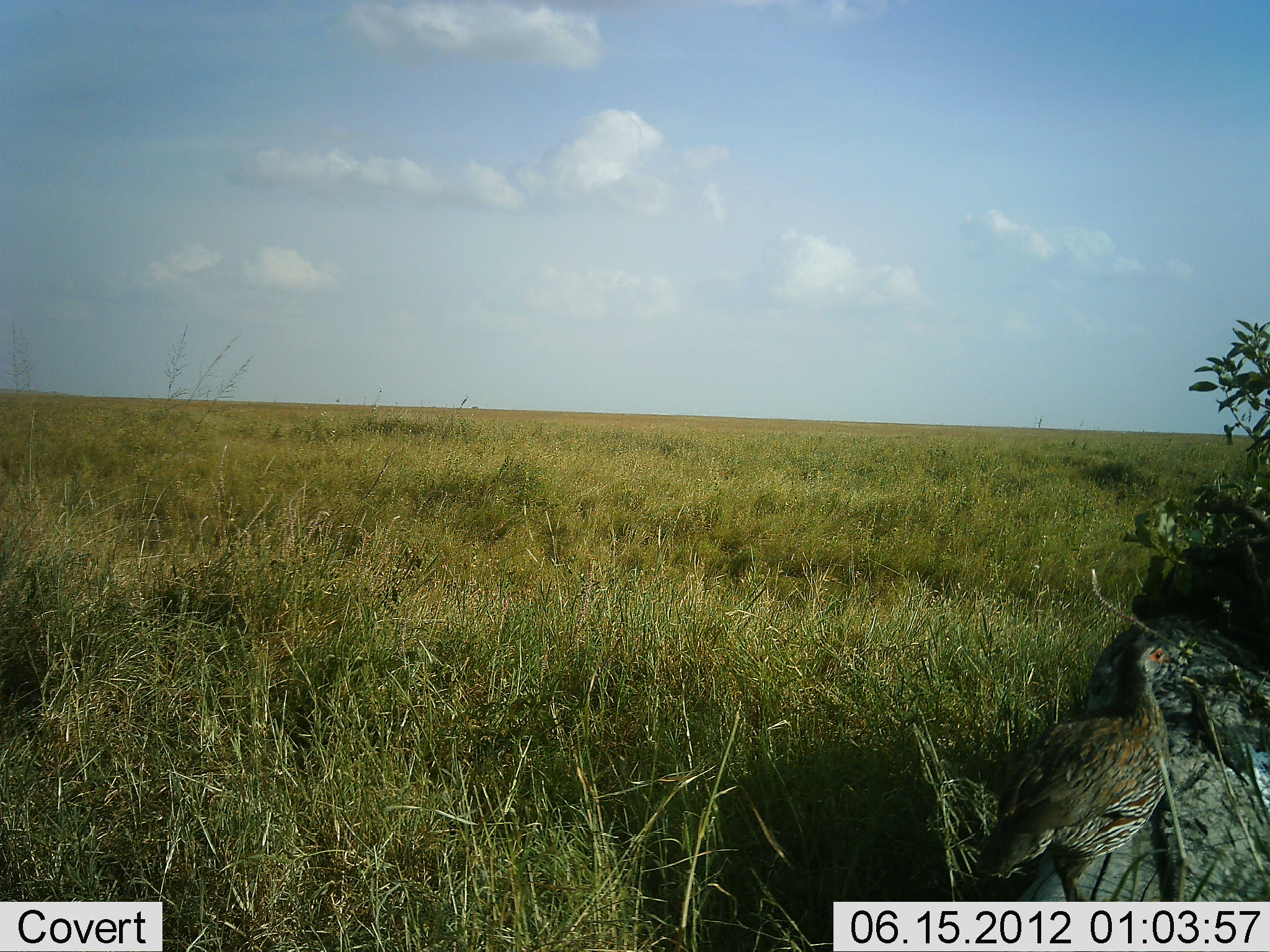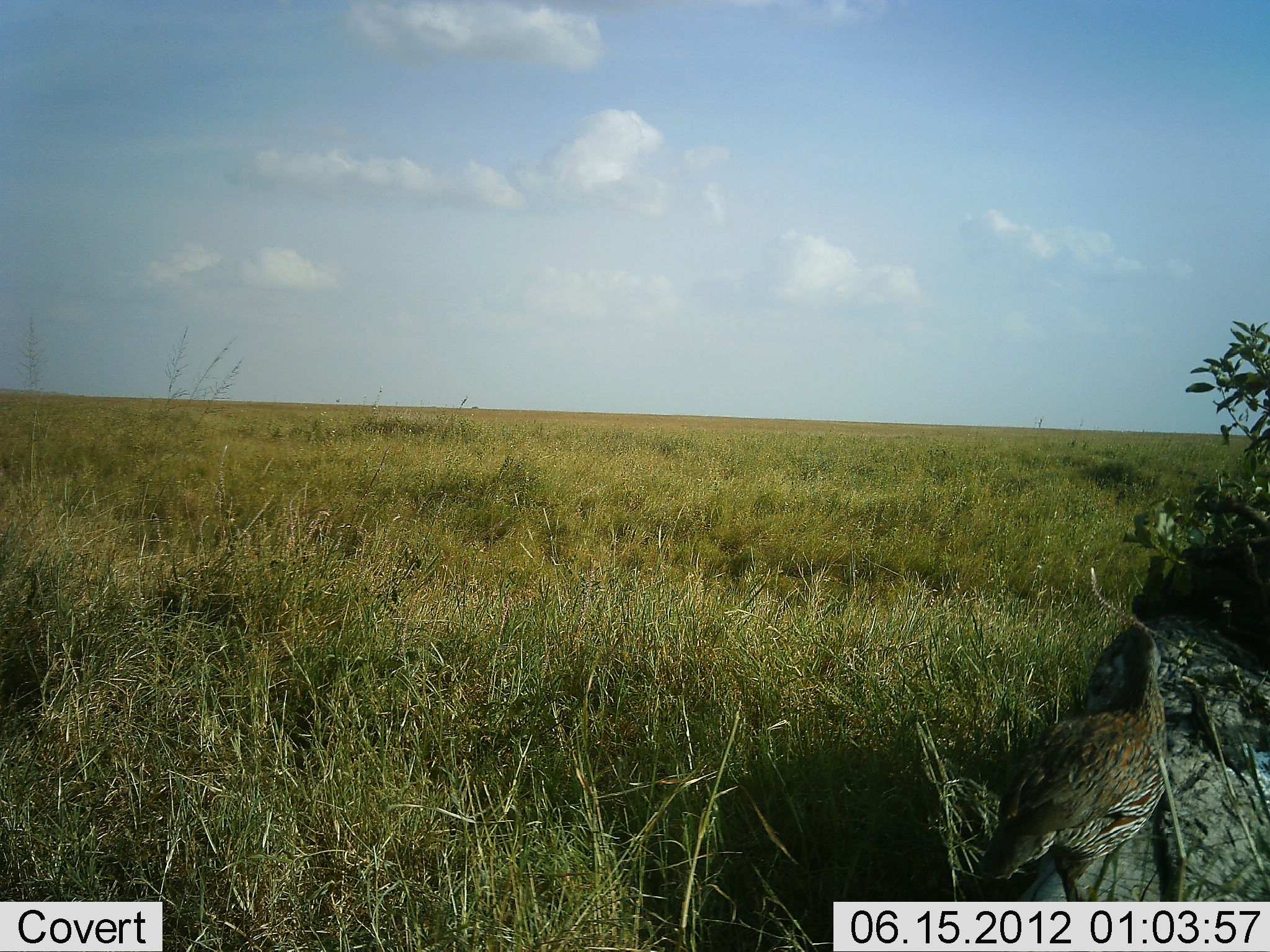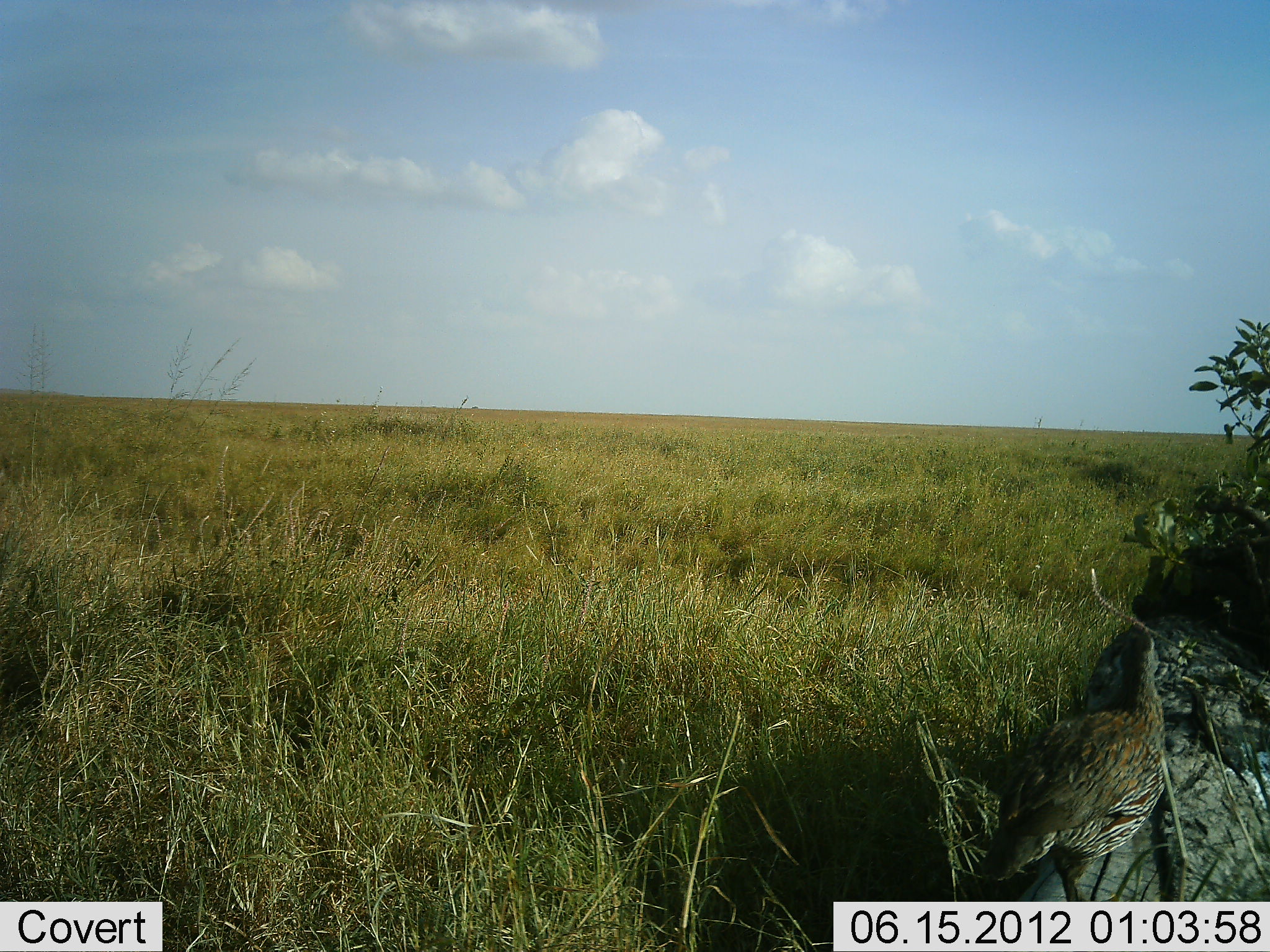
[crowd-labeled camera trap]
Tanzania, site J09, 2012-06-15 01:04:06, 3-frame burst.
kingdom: Animalia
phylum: Chordata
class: Aves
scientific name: Aves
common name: bird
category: otherbird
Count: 1.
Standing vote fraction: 70%.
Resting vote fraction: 30%.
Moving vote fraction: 0%.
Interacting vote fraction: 0%.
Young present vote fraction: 0%.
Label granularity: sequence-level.